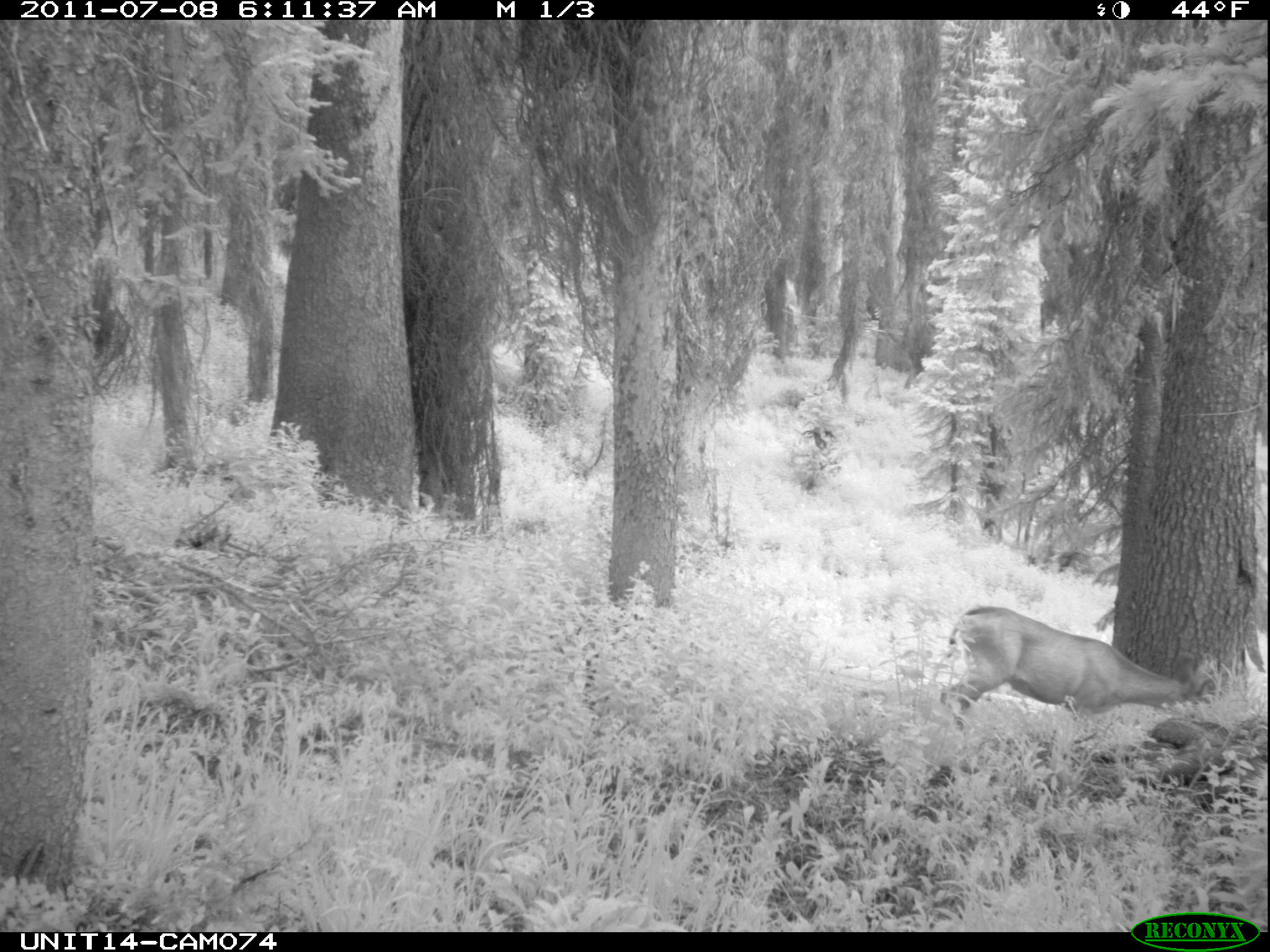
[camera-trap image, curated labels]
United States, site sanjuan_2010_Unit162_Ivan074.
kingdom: Animalia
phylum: Chordata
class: Mammalia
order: Artiodactyla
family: Cervidae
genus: Odocoileus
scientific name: Odocoileus hemionus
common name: mule deer